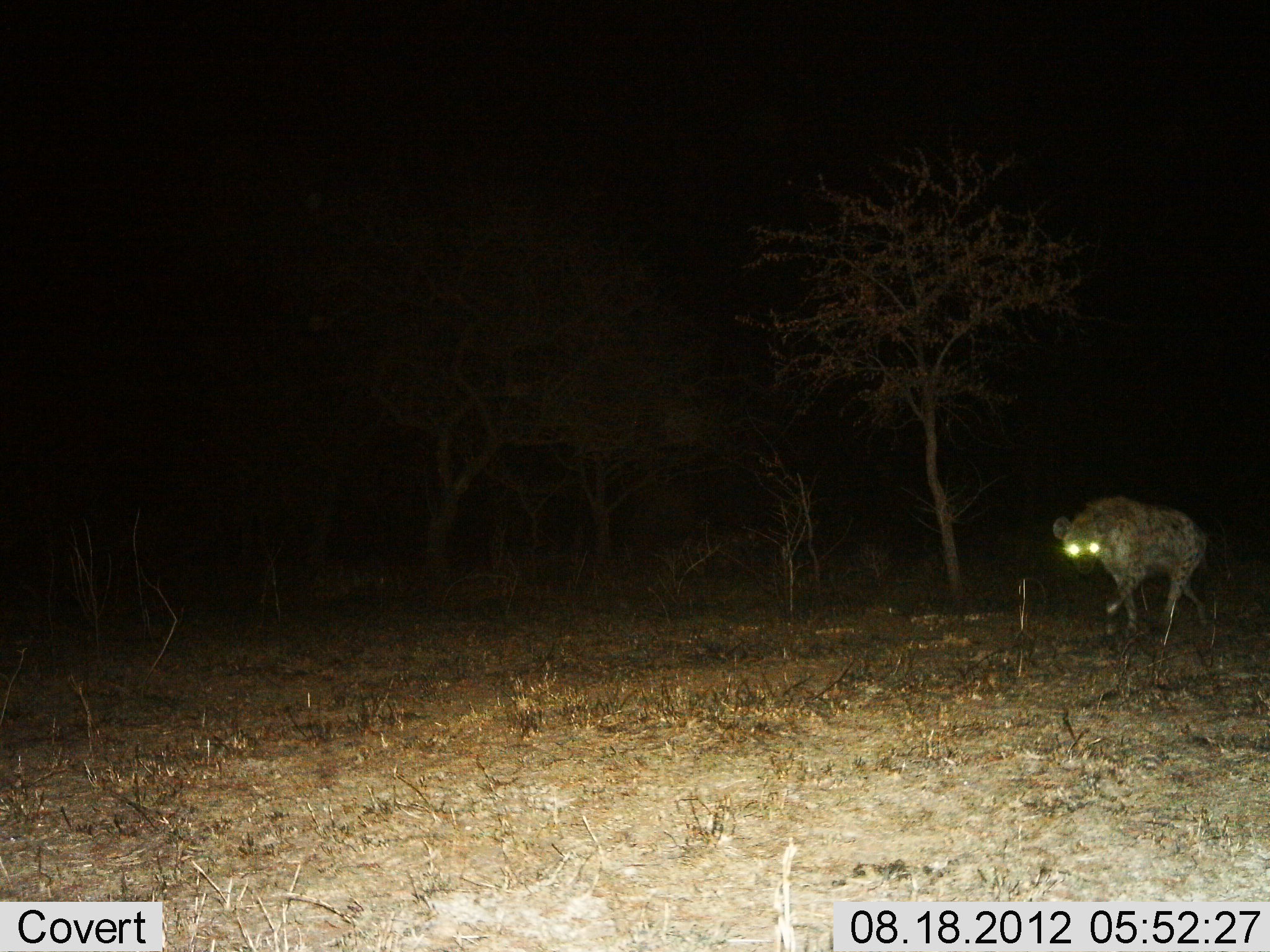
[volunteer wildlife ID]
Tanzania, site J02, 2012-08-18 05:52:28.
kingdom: Animalia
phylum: Chordata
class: Mammalia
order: Carnivora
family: Hyaenidae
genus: Crocuta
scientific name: Crocuta crocuta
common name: spotted hyena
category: hyenaspotted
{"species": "hyenaspotted (spotted hyena) (Crocuta crocuta)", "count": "1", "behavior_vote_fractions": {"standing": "10%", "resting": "0%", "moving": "90%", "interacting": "0%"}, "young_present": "0%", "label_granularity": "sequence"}